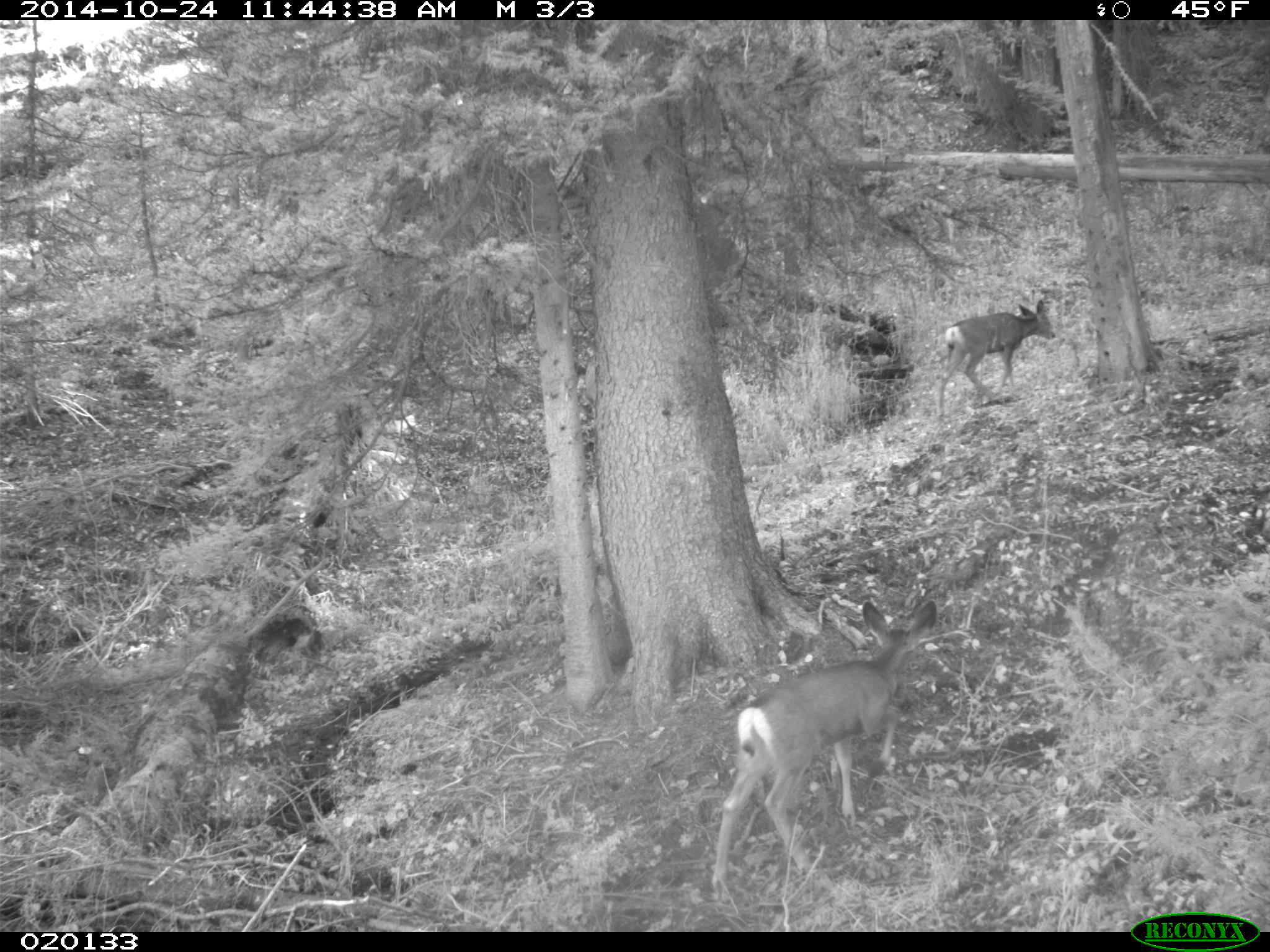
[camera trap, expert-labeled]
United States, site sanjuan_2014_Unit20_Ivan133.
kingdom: Animalia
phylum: Chordata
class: Mammalia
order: Artiodactyla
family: Cervidae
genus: Odocoileus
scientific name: Odocoileus hemionus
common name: mule deer